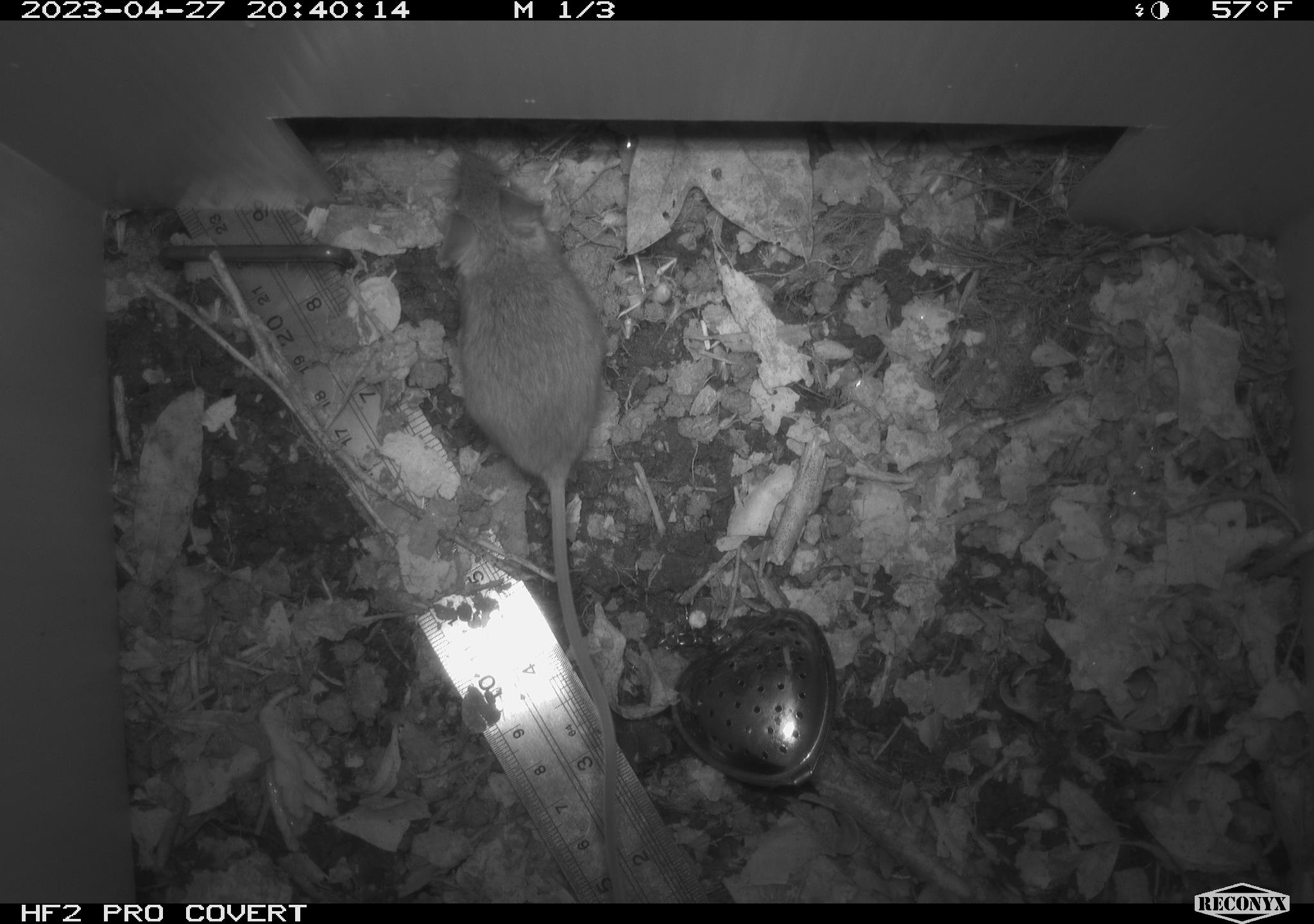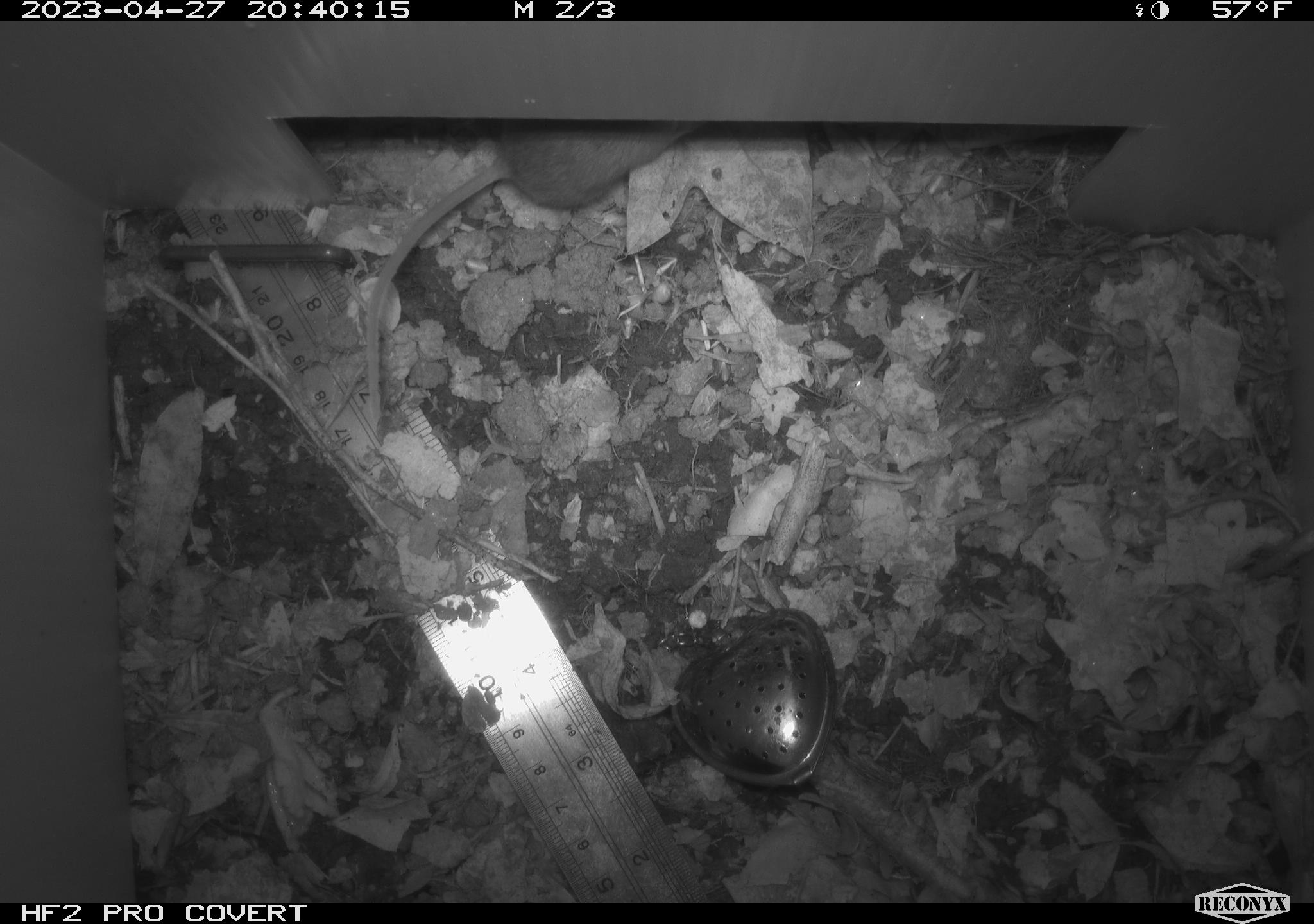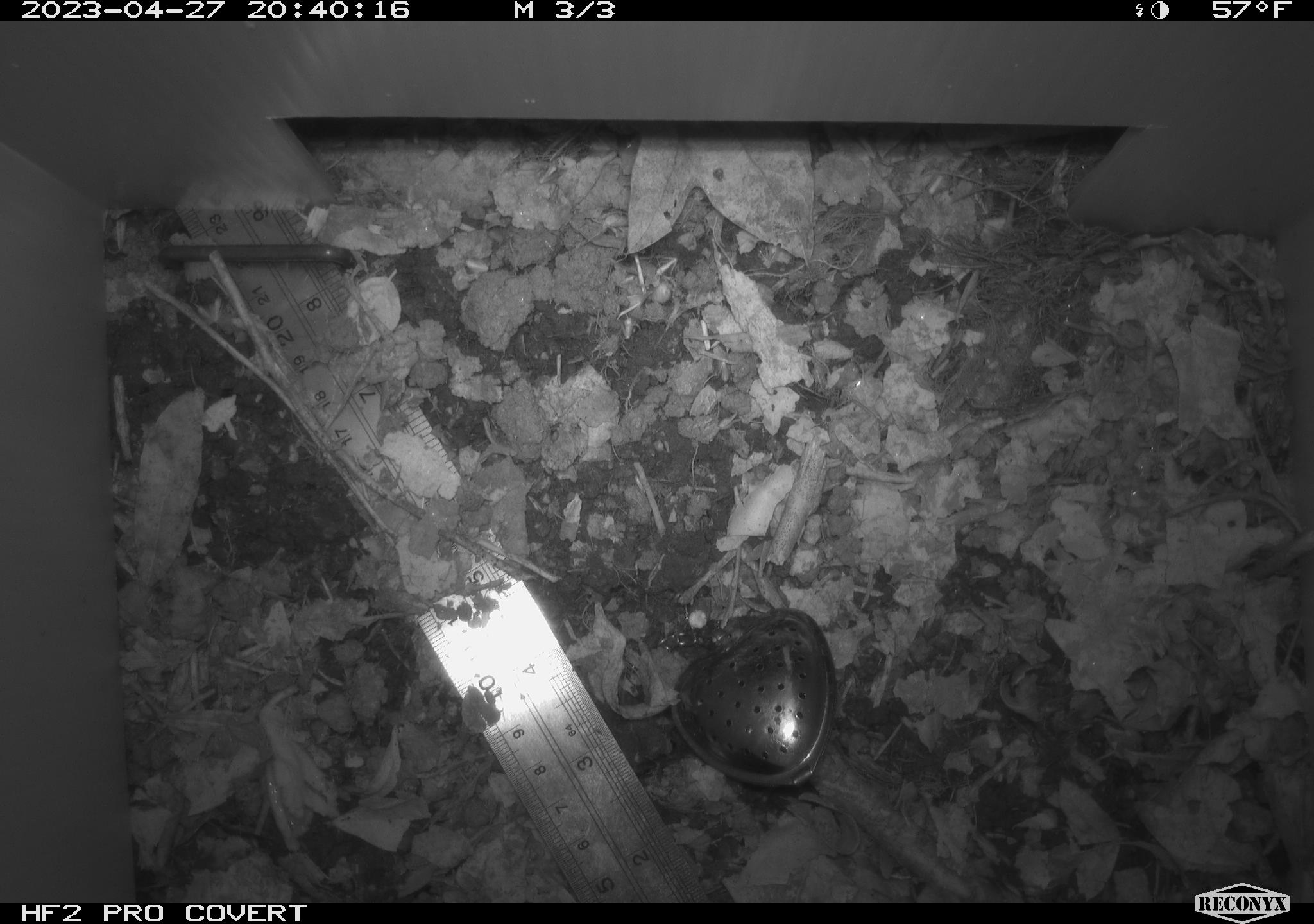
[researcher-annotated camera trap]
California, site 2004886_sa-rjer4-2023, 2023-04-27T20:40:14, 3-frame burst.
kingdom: Animalia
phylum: Chordata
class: Mammalia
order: Rodentia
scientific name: Rodentia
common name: mouse species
Mouse species (Rodentia).